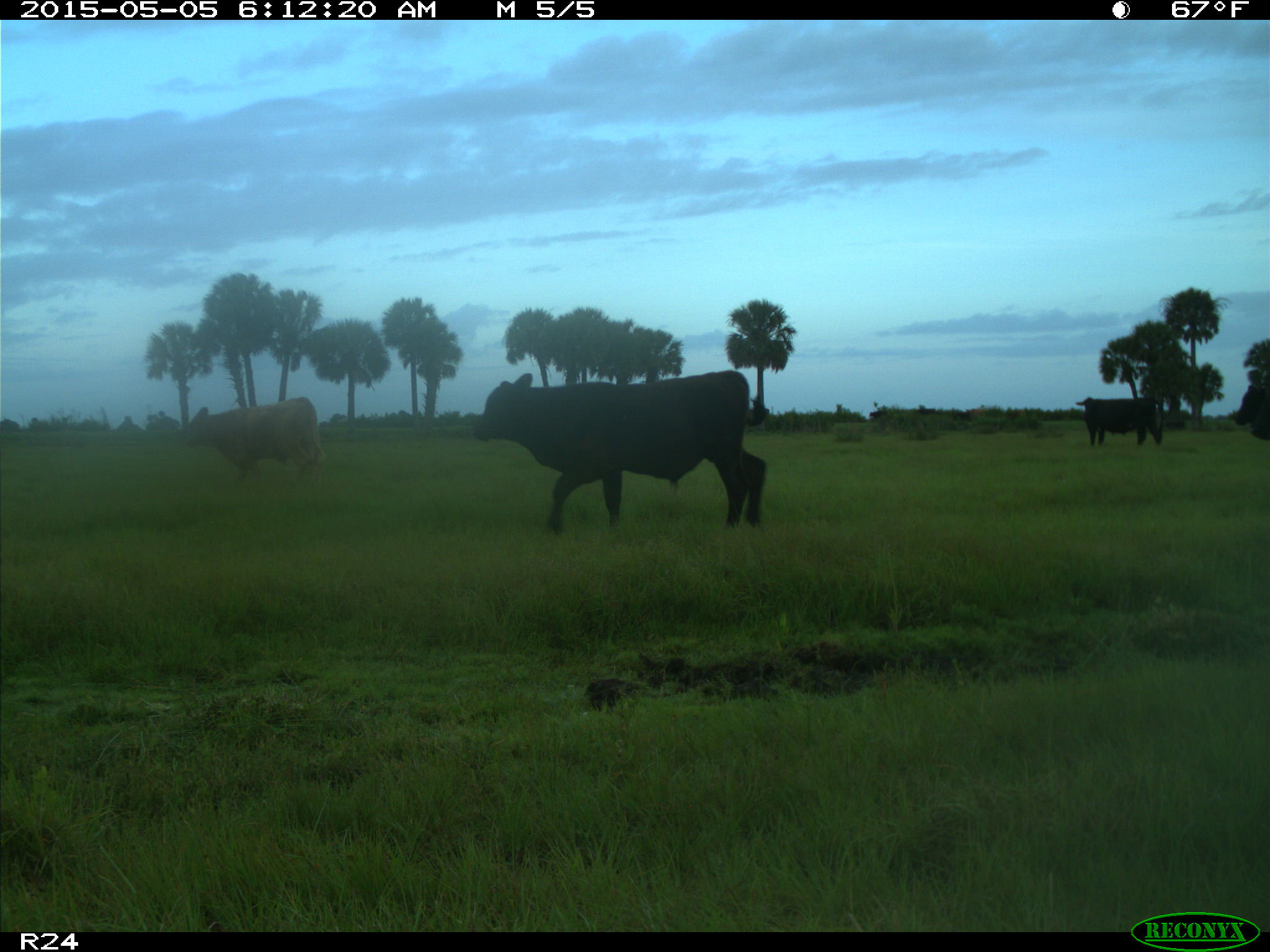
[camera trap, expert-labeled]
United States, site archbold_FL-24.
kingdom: Animalia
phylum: Chordata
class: Mammalia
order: Artiodactyla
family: Bovidae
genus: Bos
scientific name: Bos taurus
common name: domestic cow